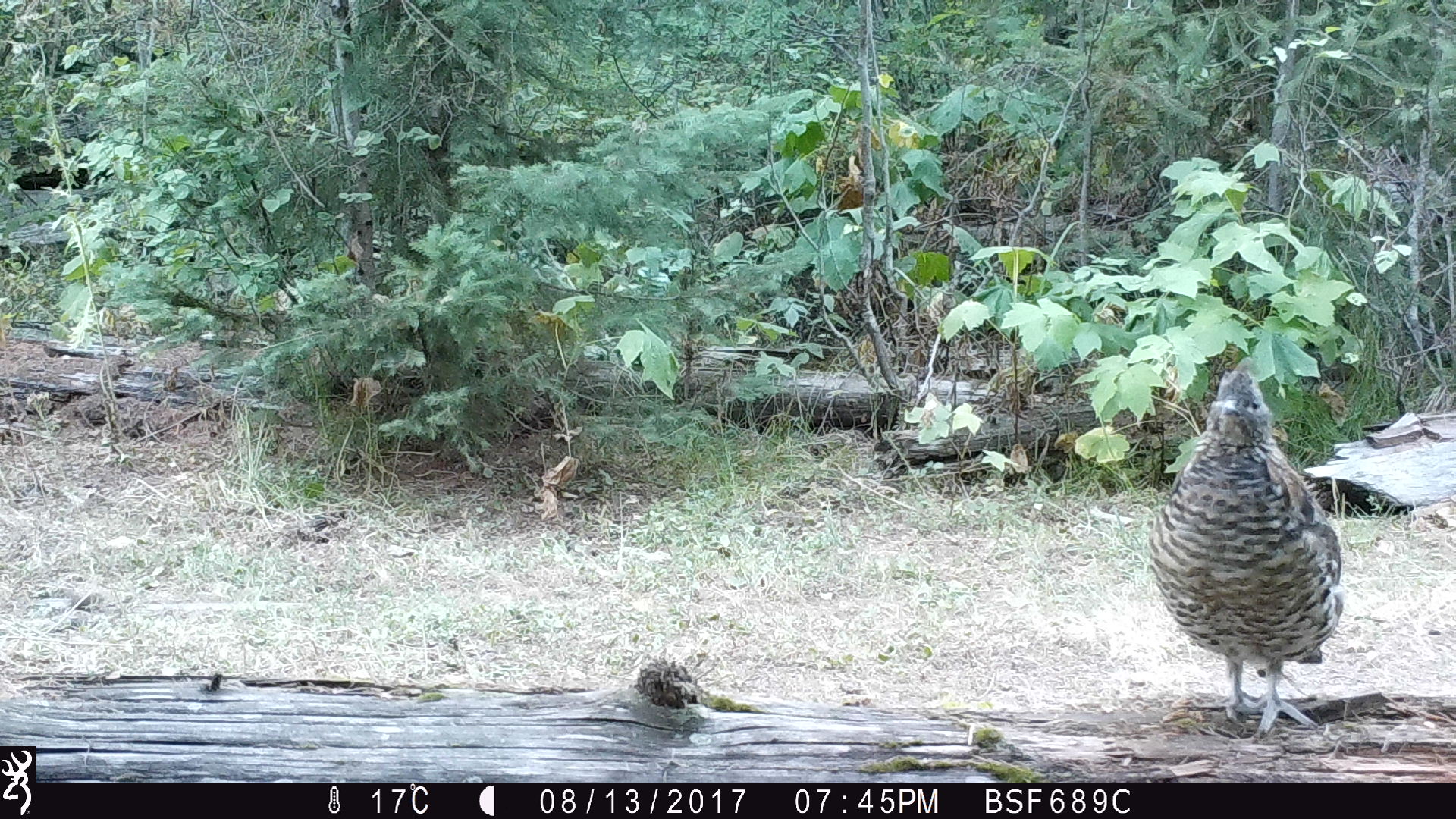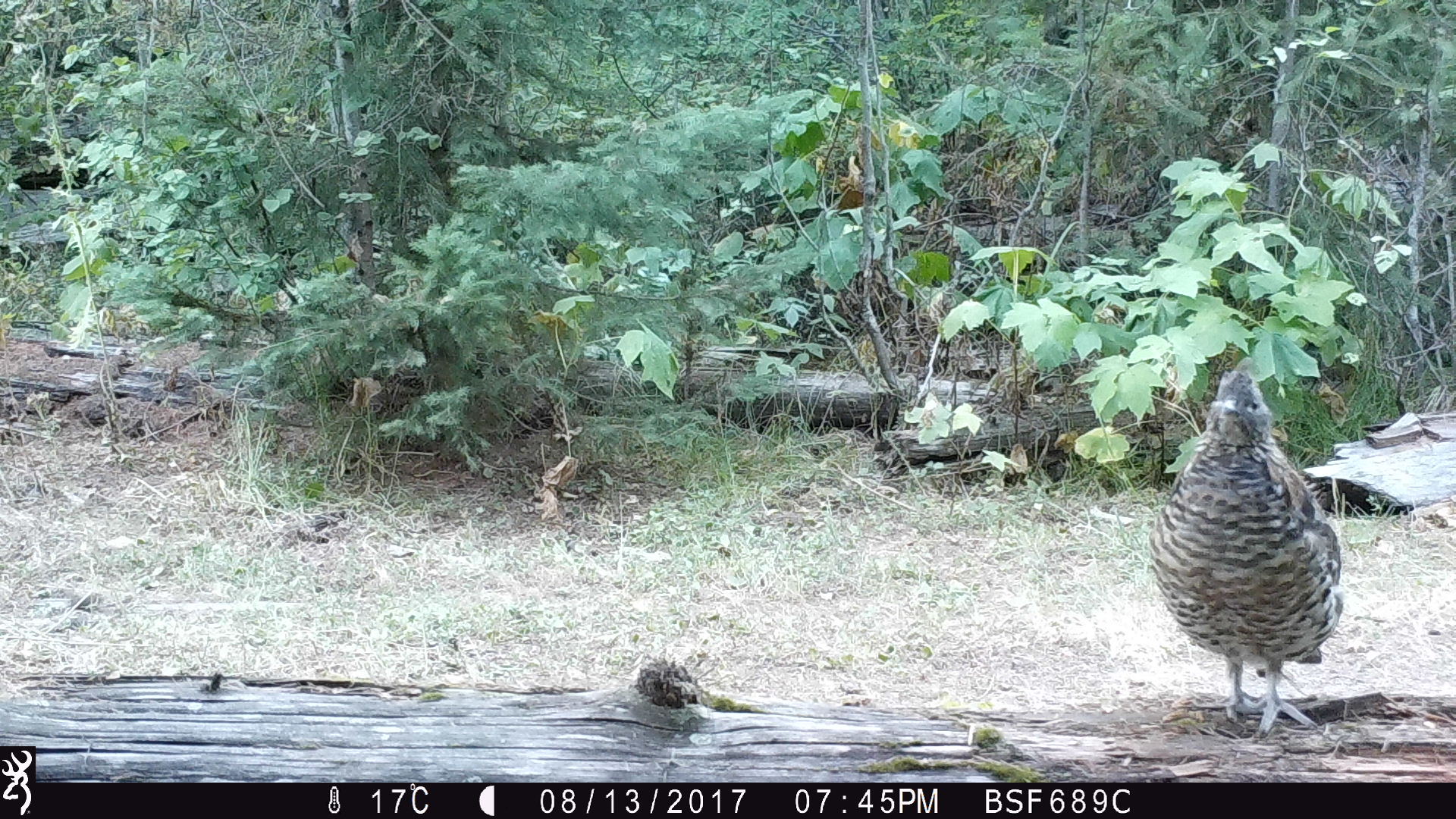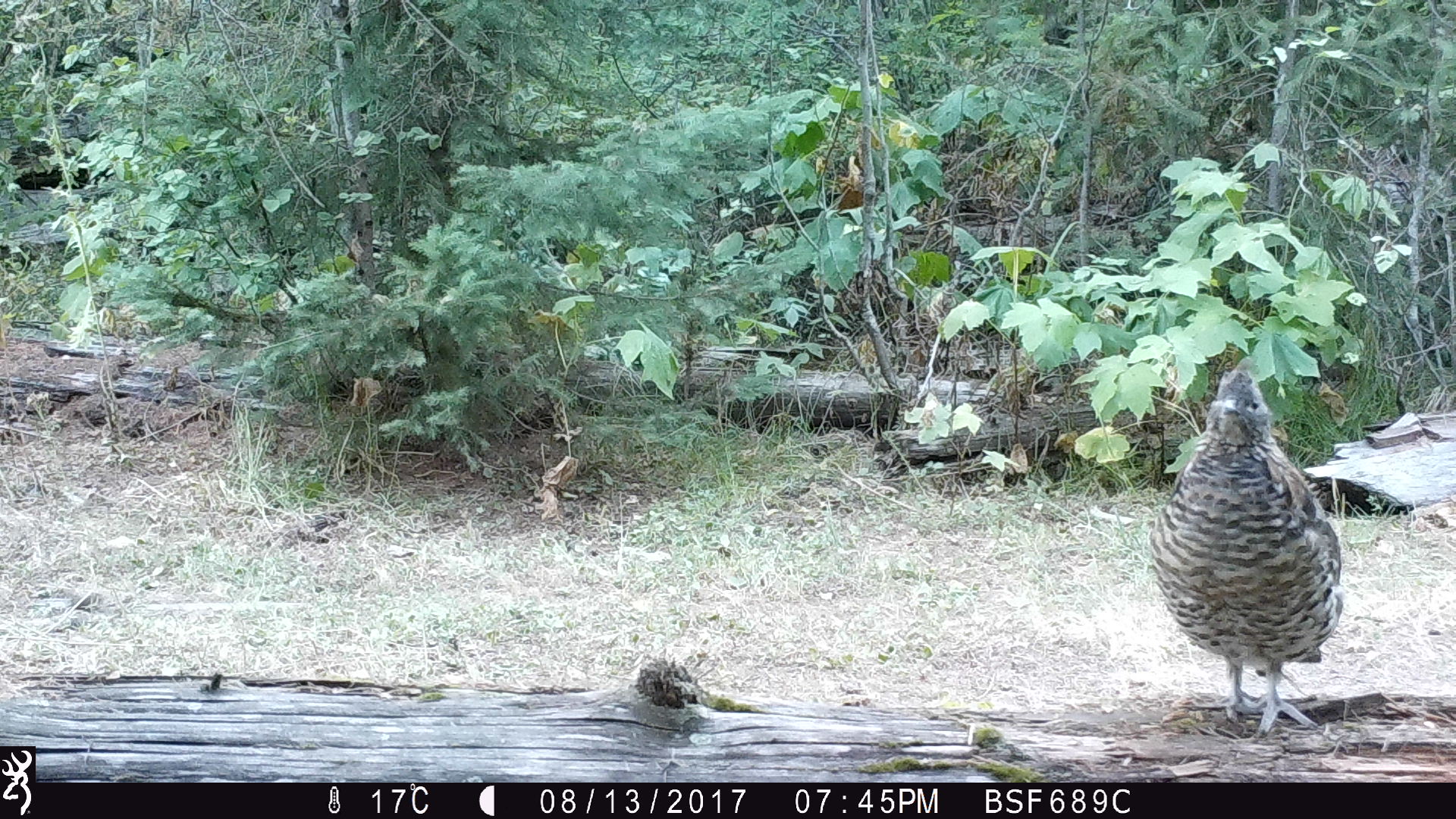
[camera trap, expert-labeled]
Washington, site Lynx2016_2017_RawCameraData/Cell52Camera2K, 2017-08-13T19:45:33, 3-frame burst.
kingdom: Animalia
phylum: Chordata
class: Aves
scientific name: Aves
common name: birds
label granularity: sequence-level